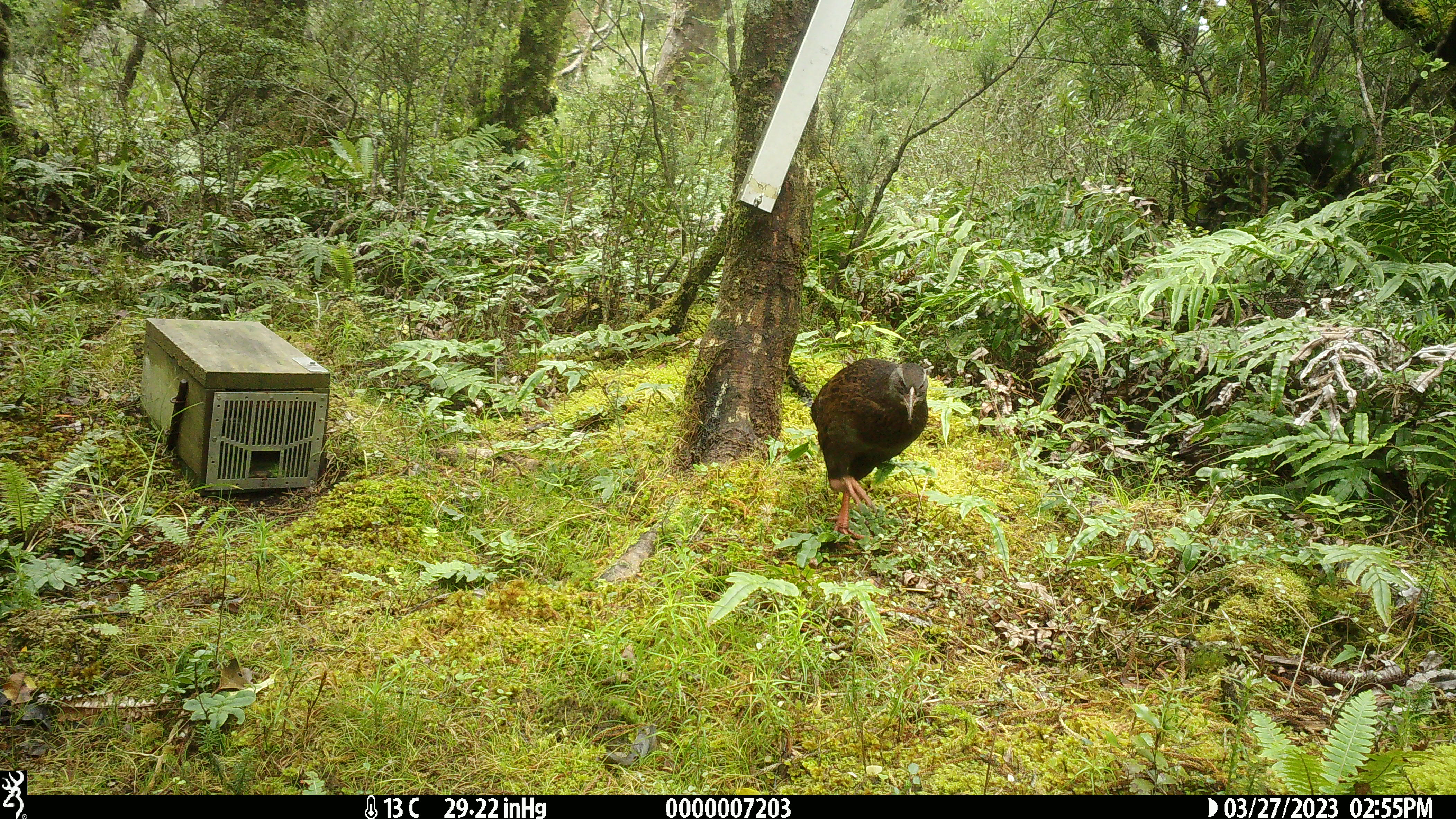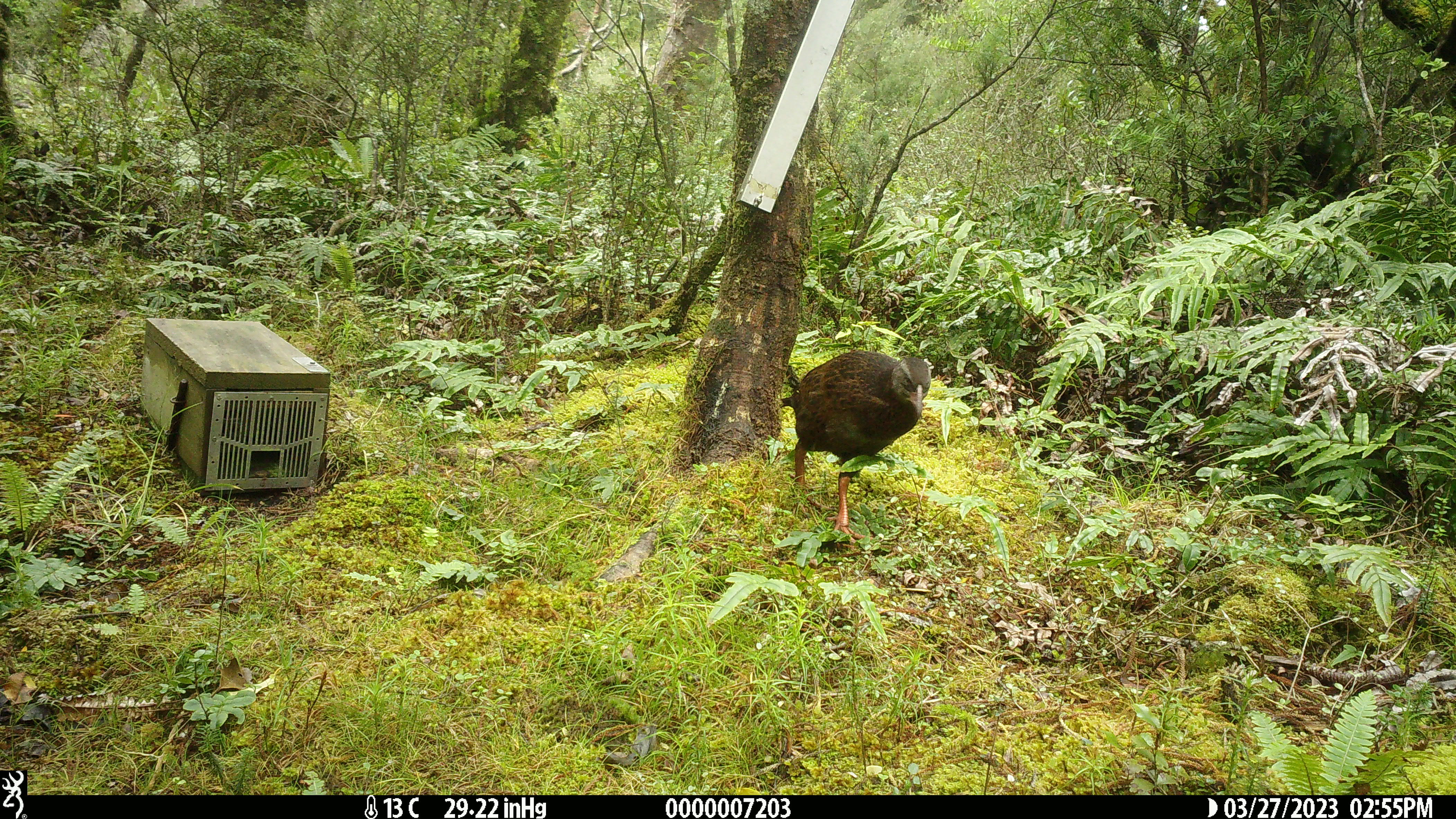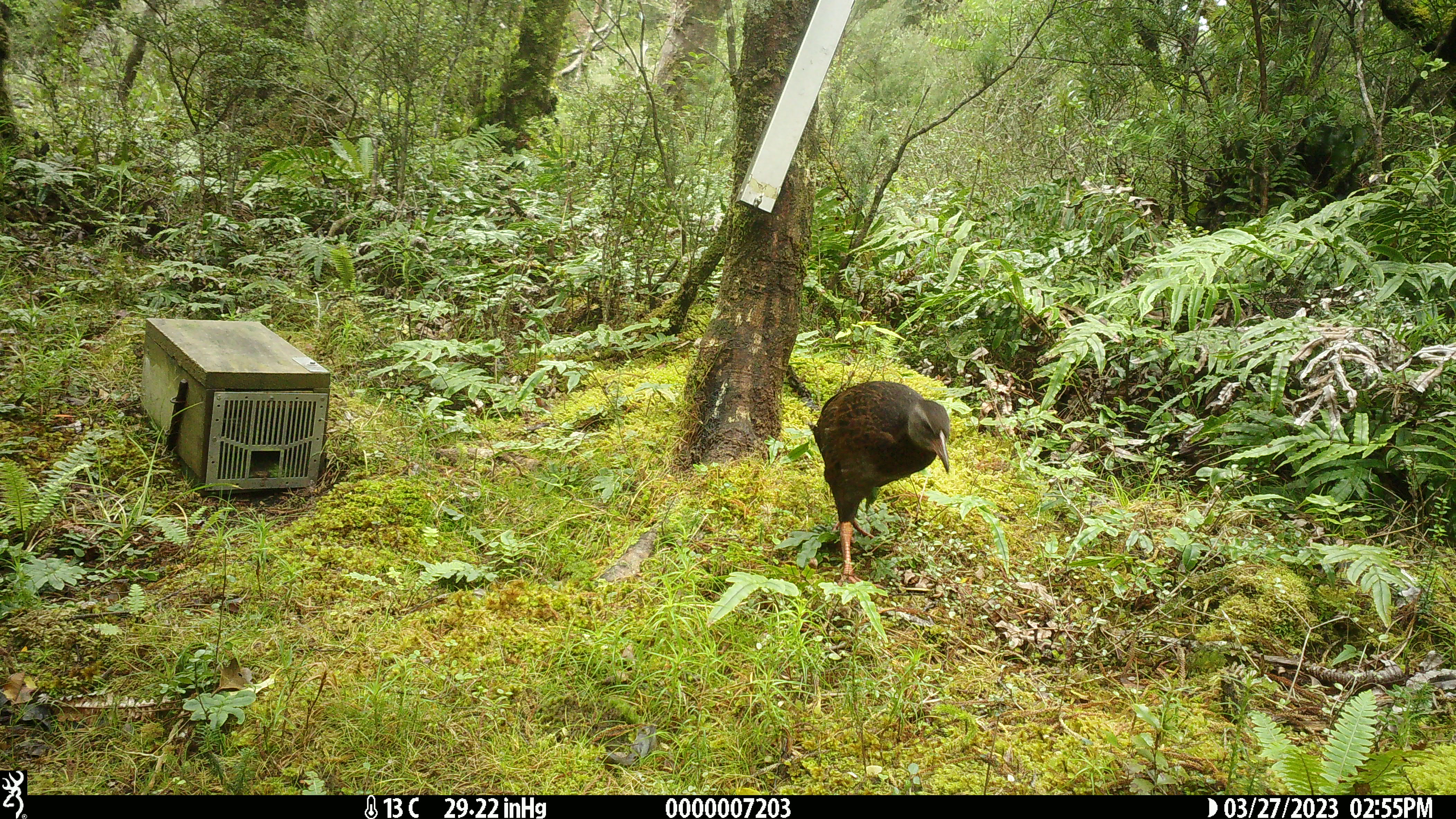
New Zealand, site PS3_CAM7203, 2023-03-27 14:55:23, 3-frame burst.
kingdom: Animalia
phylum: Chordata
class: Aves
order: Gruiformes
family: Rallidae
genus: Gallirallus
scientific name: Gallirallus australis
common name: weka